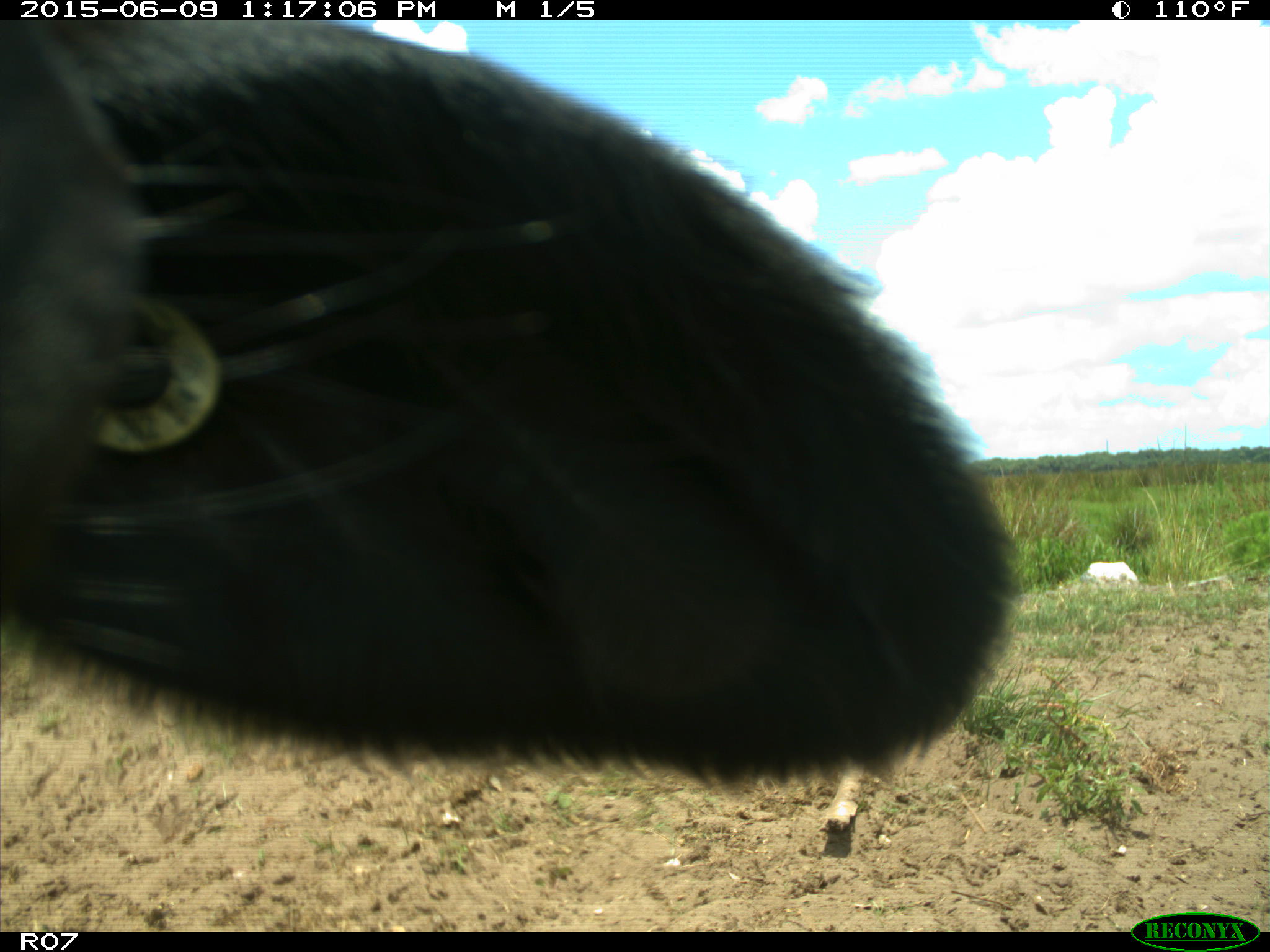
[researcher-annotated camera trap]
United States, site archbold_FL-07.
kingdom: Animalia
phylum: Chordata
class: Mammalia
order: Artiodactyla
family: Bovidae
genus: Bos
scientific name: Bos taurus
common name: domestic cow